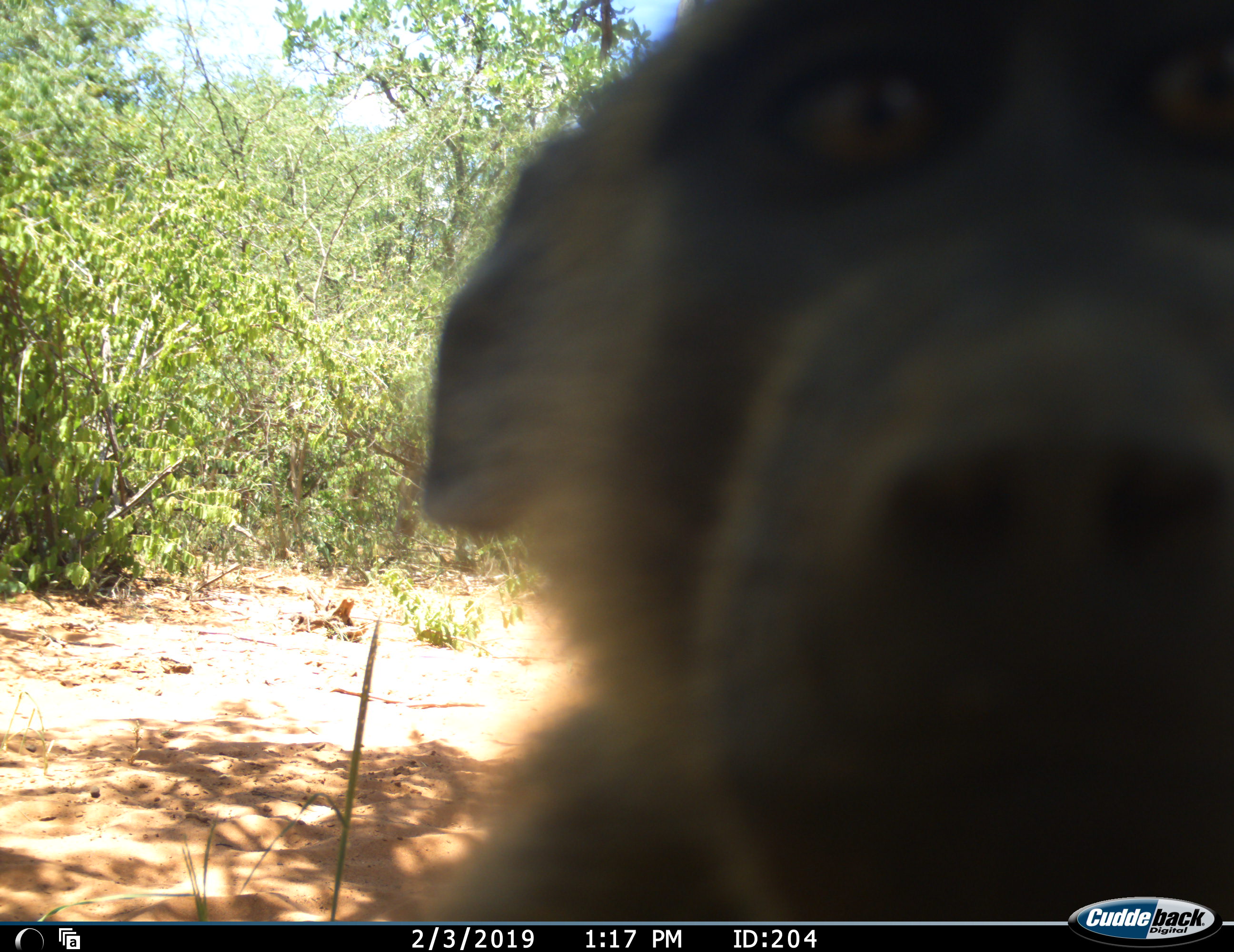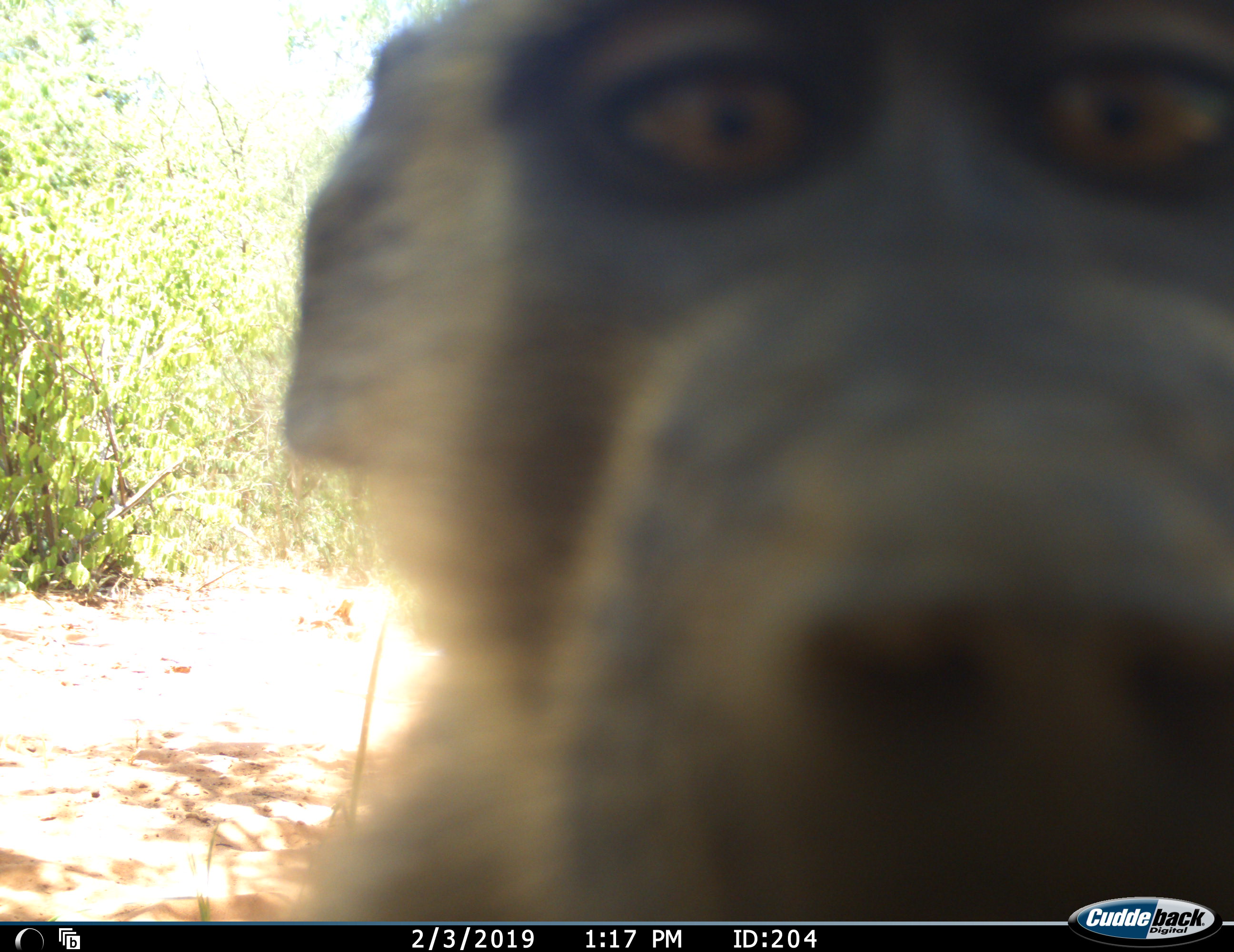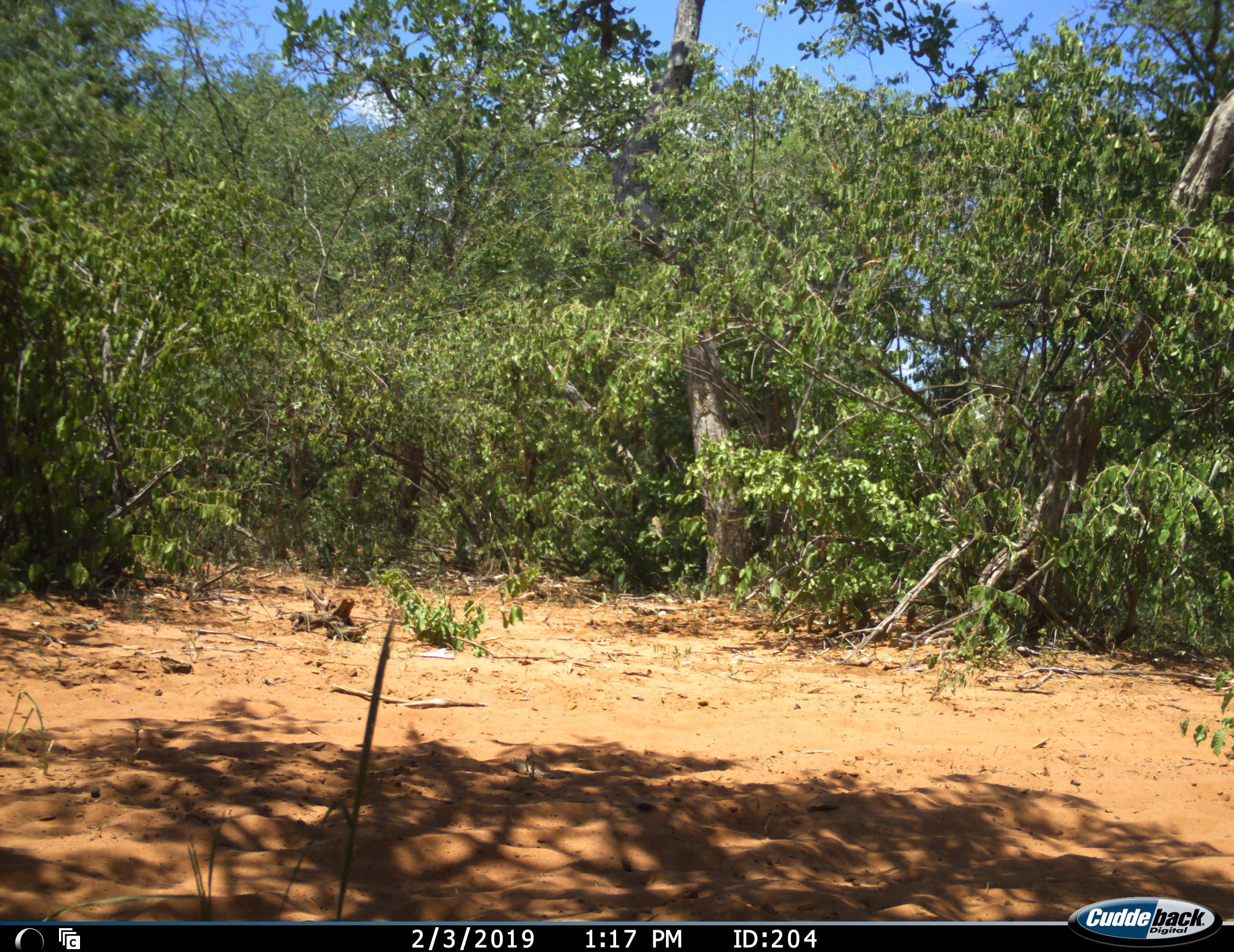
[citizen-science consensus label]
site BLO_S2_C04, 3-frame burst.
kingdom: Animalia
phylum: Chordata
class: Mammalia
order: Primates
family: Cercopithecidae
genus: Papio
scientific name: Papio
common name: baboon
Baboon (Papio), count 1. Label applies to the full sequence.